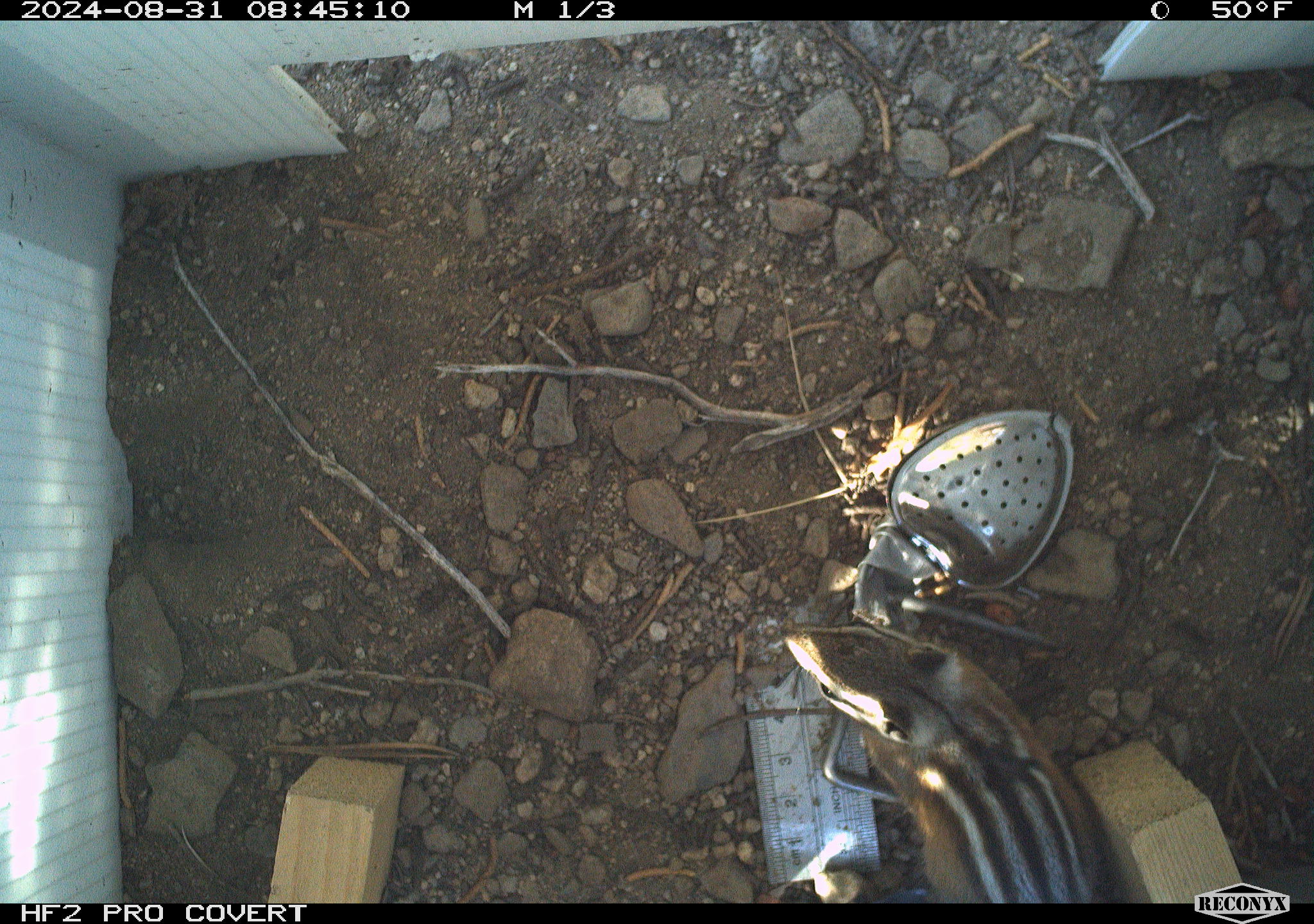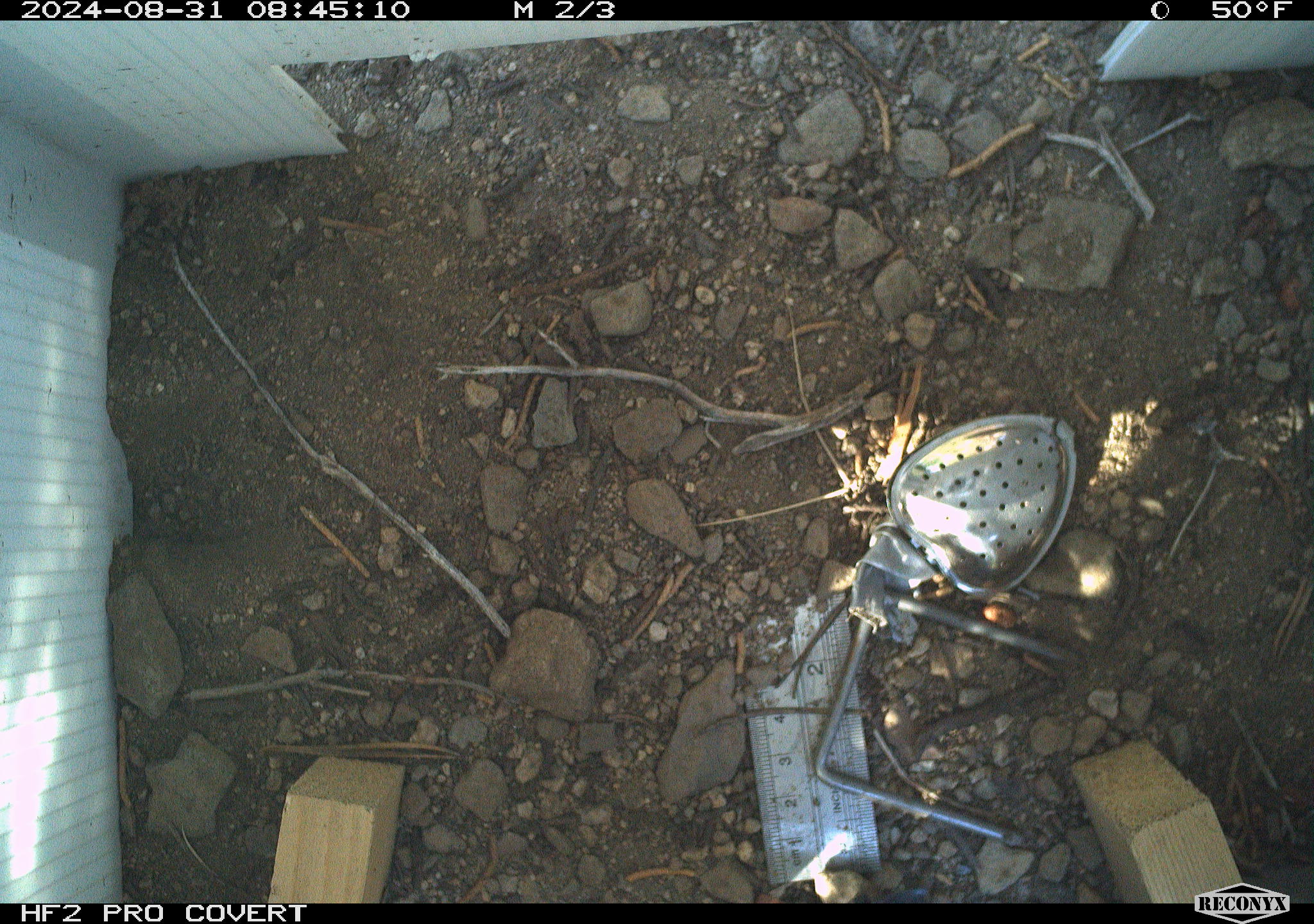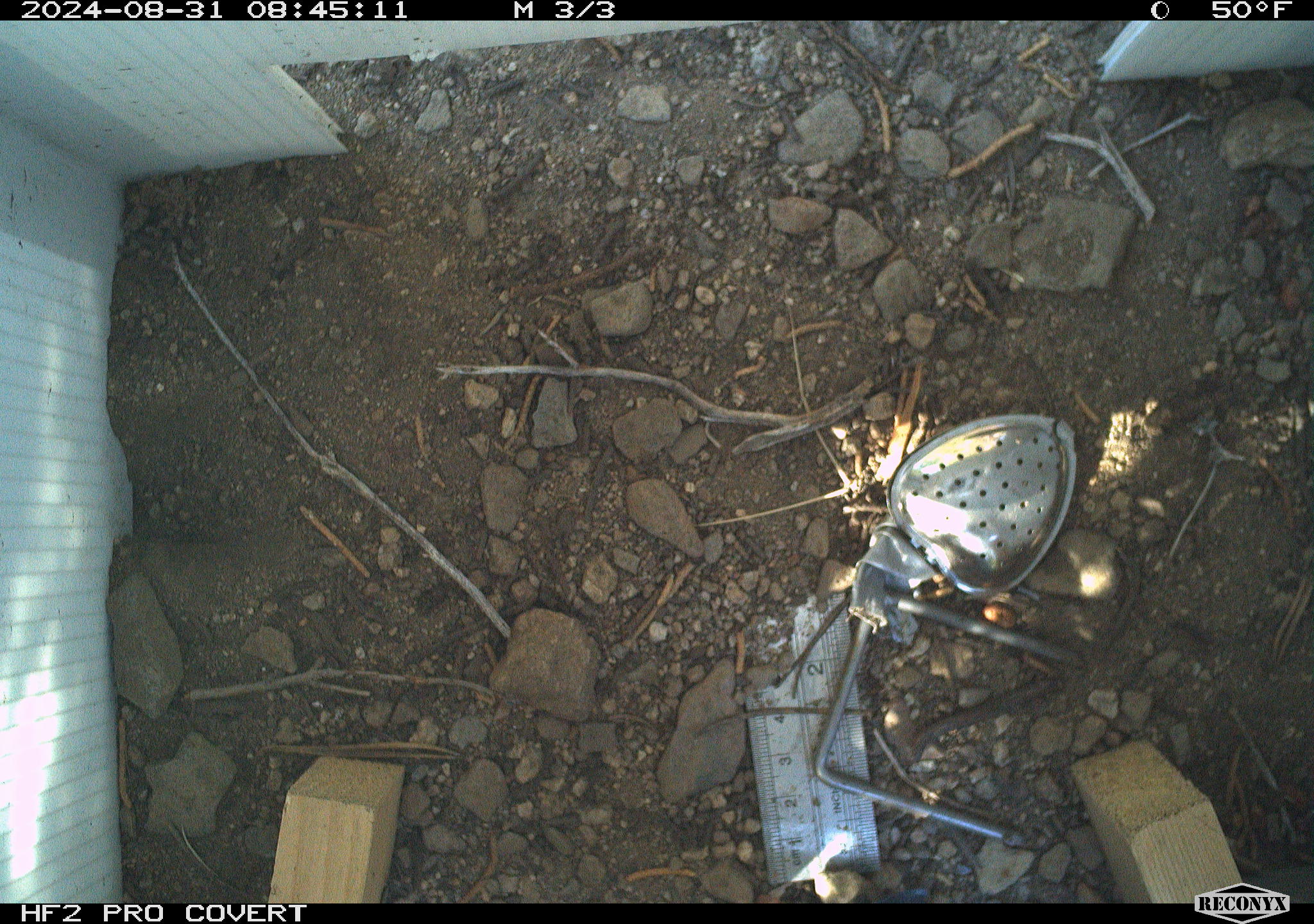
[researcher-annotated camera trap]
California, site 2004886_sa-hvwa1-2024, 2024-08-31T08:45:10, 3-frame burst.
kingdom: Animalia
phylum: Chordata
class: Mammalia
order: Rodentia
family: Sciuridae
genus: Neotamias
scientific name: Neotamias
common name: western chipmunks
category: neotamias species